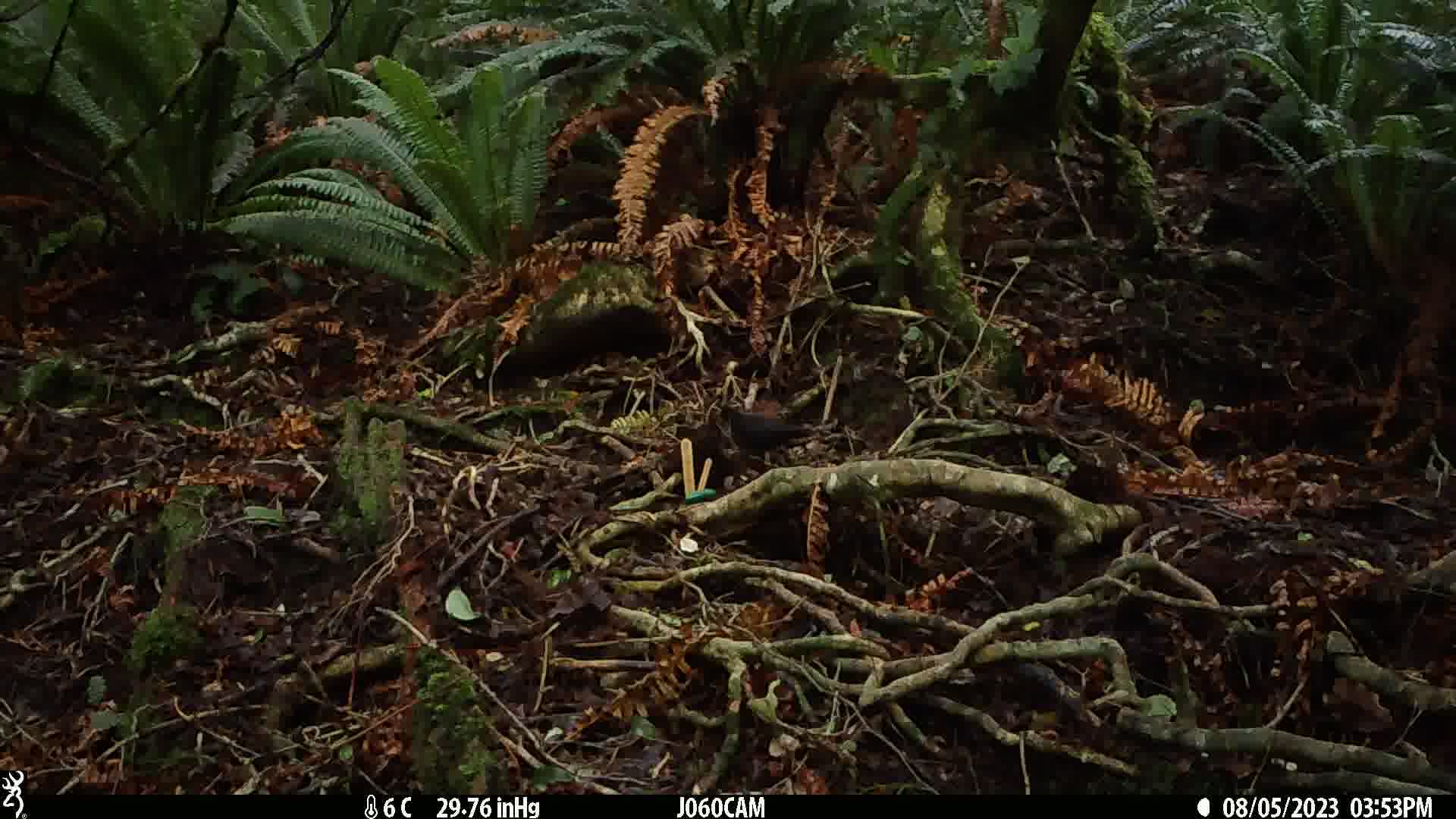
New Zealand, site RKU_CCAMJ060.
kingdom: Animalia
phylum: Chordata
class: Aves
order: Passeriformes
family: Turdidae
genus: Turdus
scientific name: Turdus merula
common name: eurasian blackbird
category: blackbird